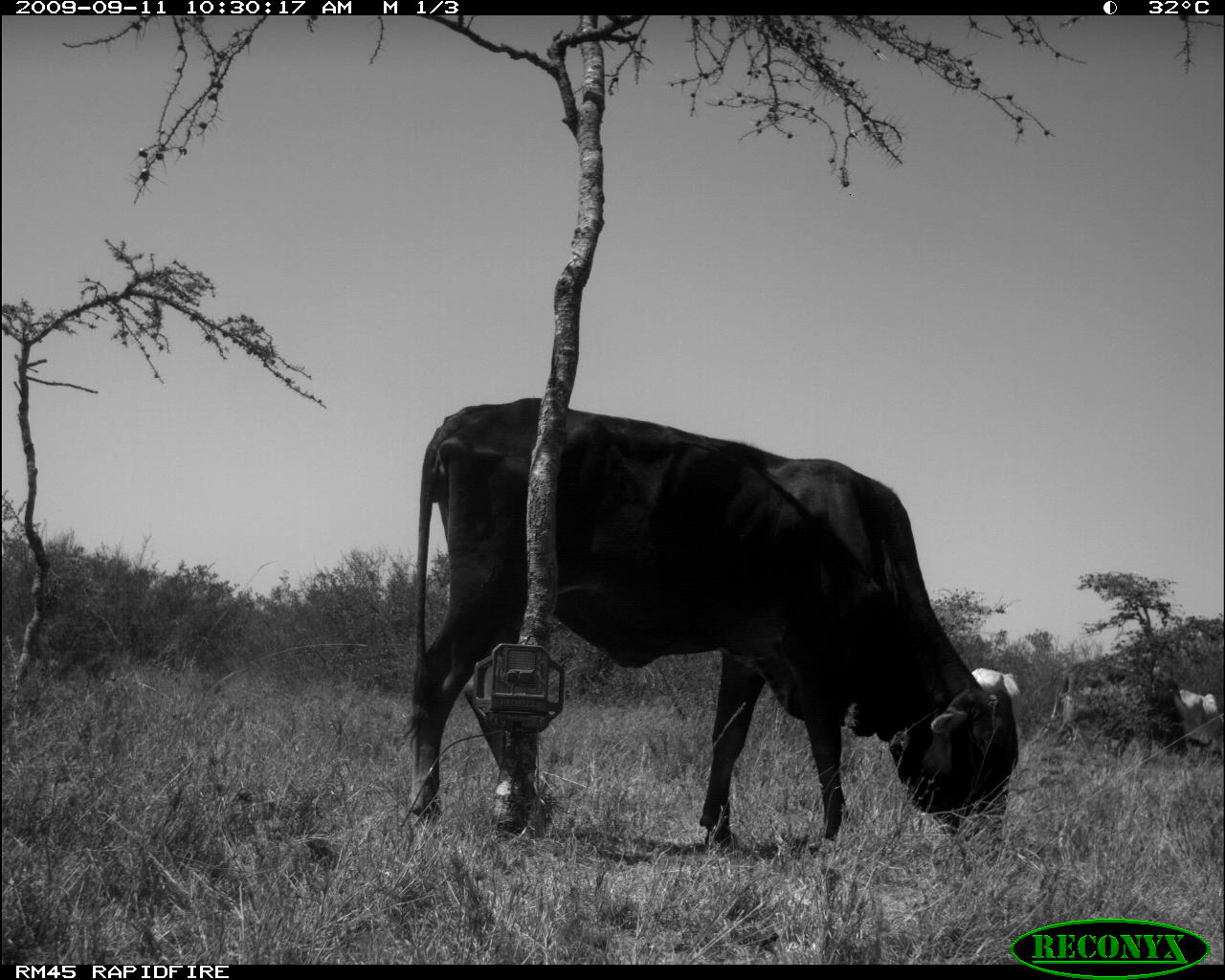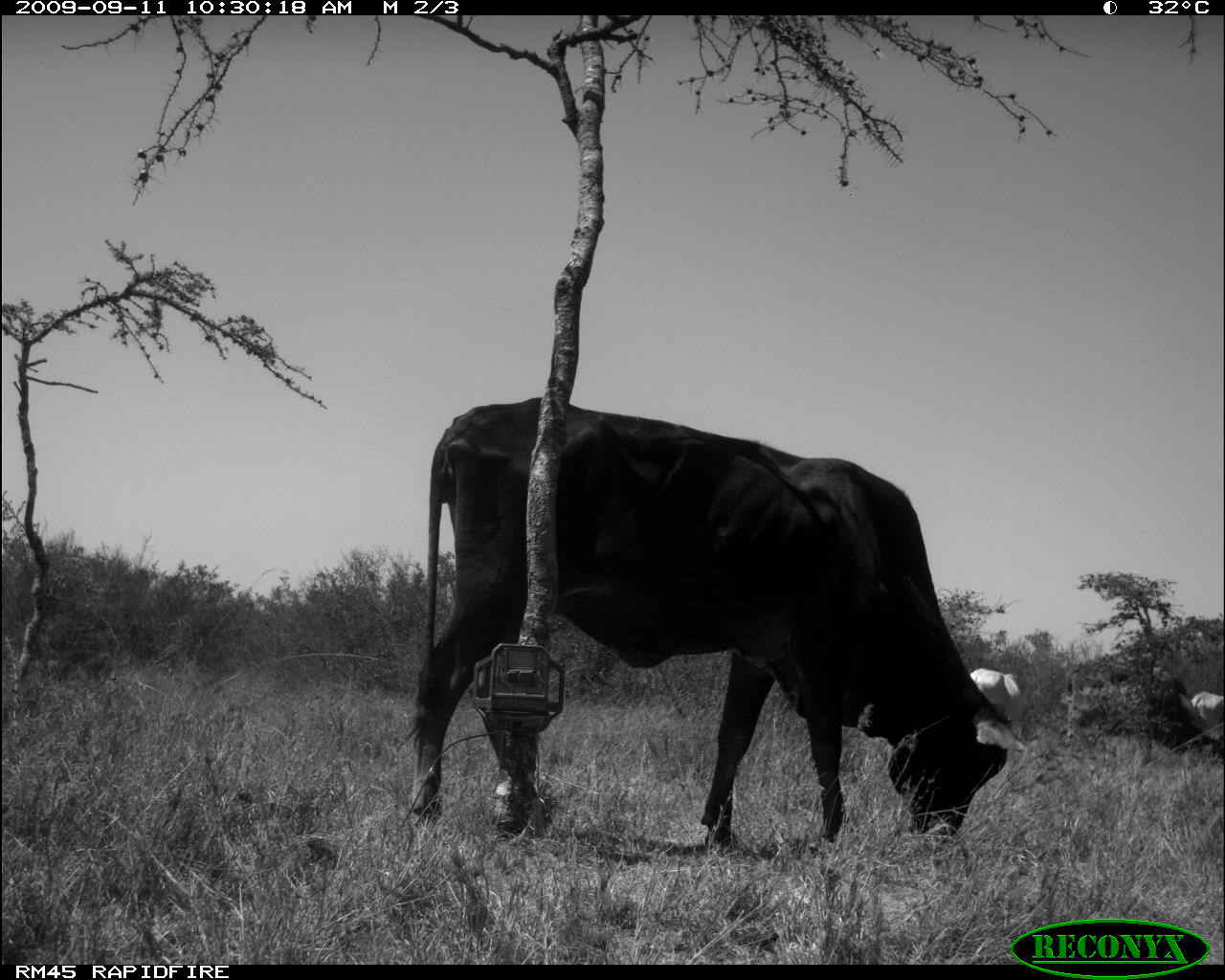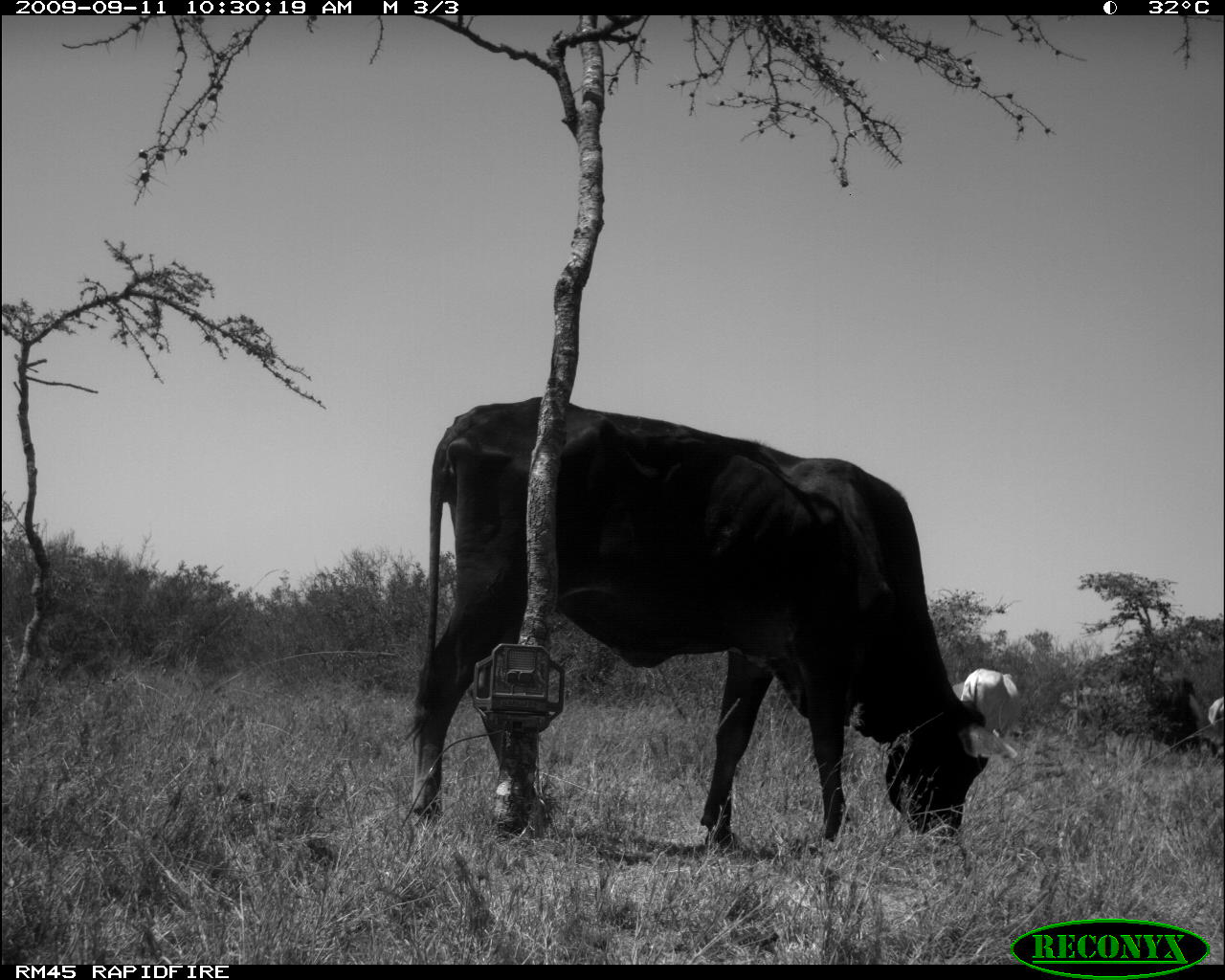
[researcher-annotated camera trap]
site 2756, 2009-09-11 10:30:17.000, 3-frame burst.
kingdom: Animalia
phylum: Chordata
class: Mammalia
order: Artiodactyla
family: Bovidae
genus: Bos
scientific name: Bos taurus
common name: domestic cattle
Bos taurus (domestic cattle), count 3.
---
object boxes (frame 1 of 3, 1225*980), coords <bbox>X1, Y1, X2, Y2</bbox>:
bos taurus: <bbox>395, 395, 1020, 876</bbox>; <bbox>1041, 658, 1189, 777</bbox>; <bbox>1176, 688, 1224, 765</bbox>; <bbox>970, 666, 1025, 723</bbox>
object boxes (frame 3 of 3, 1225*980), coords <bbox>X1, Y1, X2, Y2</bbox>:
bos taurus: <bbox>395, 395, 992, 876</bbox>; <bbox>1057, 664, 1205, 783</bbox>; <bbox>960, 666, 1023, 738</bbox>; <bbox>1207, 696, 1225, 765</bbox>